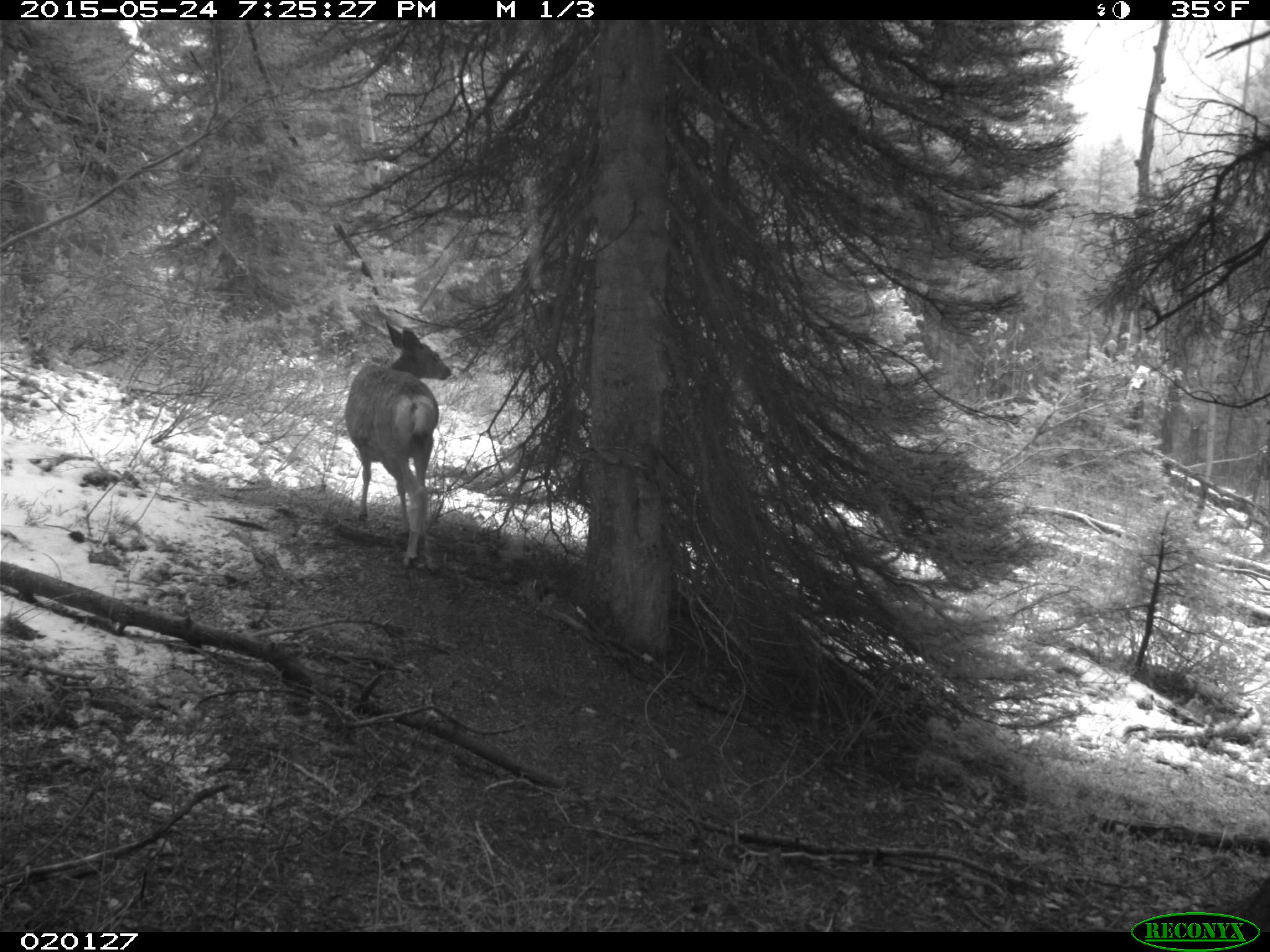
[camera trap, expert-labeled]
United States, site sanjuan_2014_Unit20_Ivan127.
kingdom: Animalia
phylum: Chordata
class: Mammalia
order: Artiodactyla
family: Cervidae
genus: Odocoileus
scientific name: Odocoileus hemionus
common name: mule deer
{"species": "Odocoileus hemionus (mule deer)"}